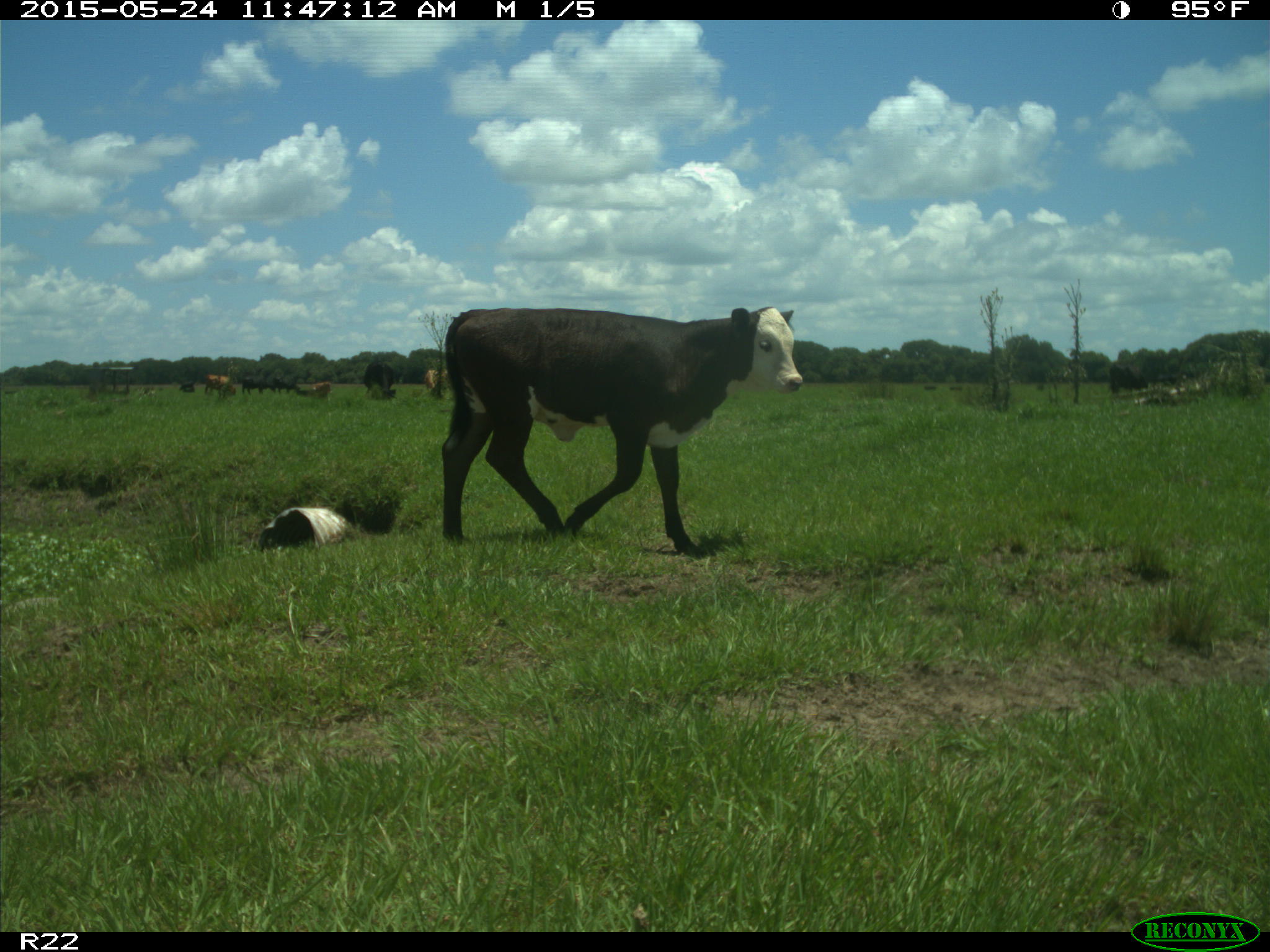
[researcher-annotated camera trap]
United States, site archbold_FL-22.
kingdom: Animalia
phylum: Chordata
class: Mammalia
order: Artiodactyla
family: Bovidae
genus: Bos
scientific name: Bos taurus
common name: domestic cow